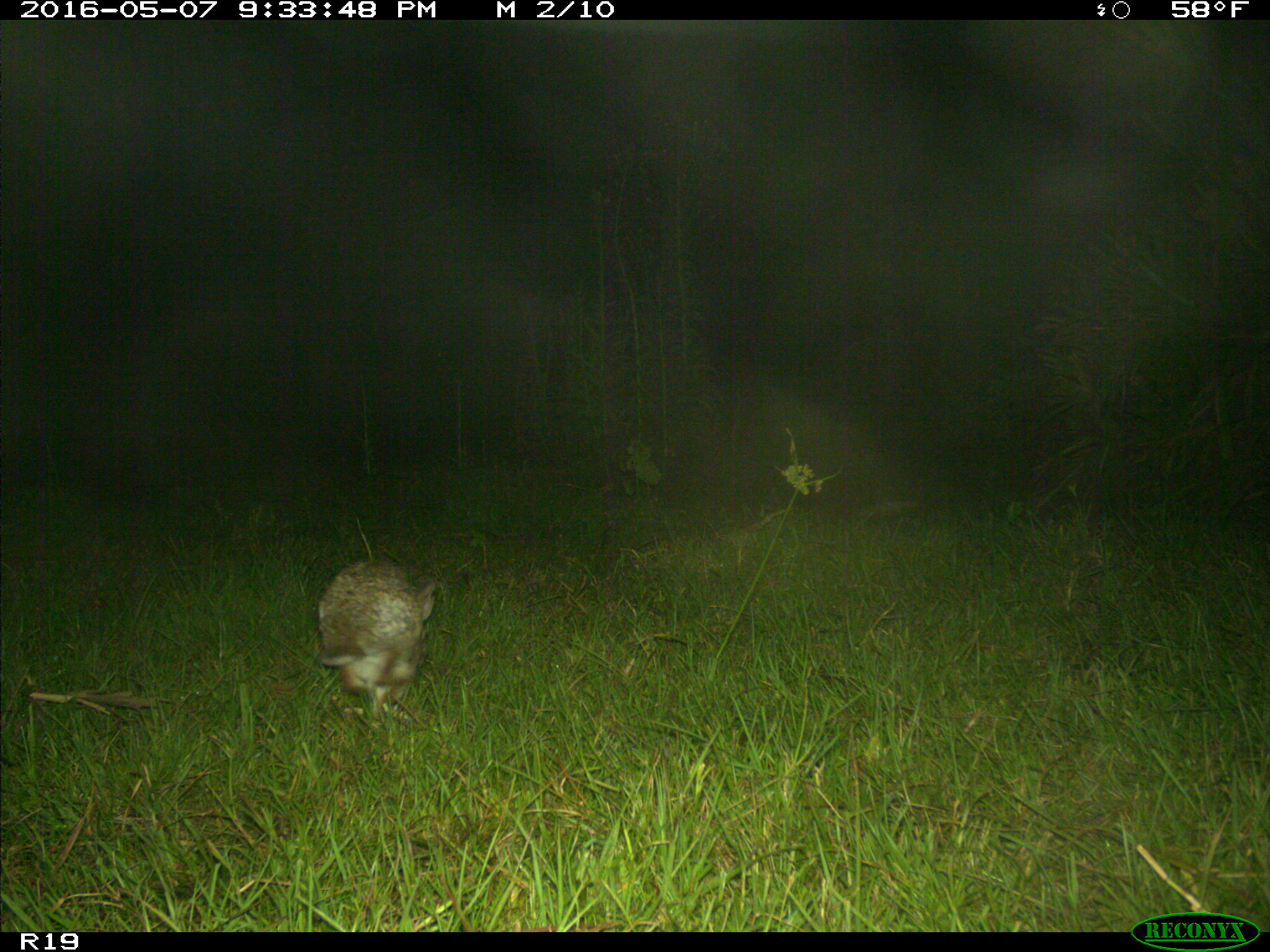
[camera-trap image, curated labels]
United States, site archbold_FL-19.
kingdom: Animalia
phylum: Chordata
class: Mammalia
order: Lagomorpha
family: Leporidae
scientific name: Leporidae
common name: rabbits and hares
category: unidentified rabbit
Unidentified rabbit (rabbits and hares) (Leporidae).